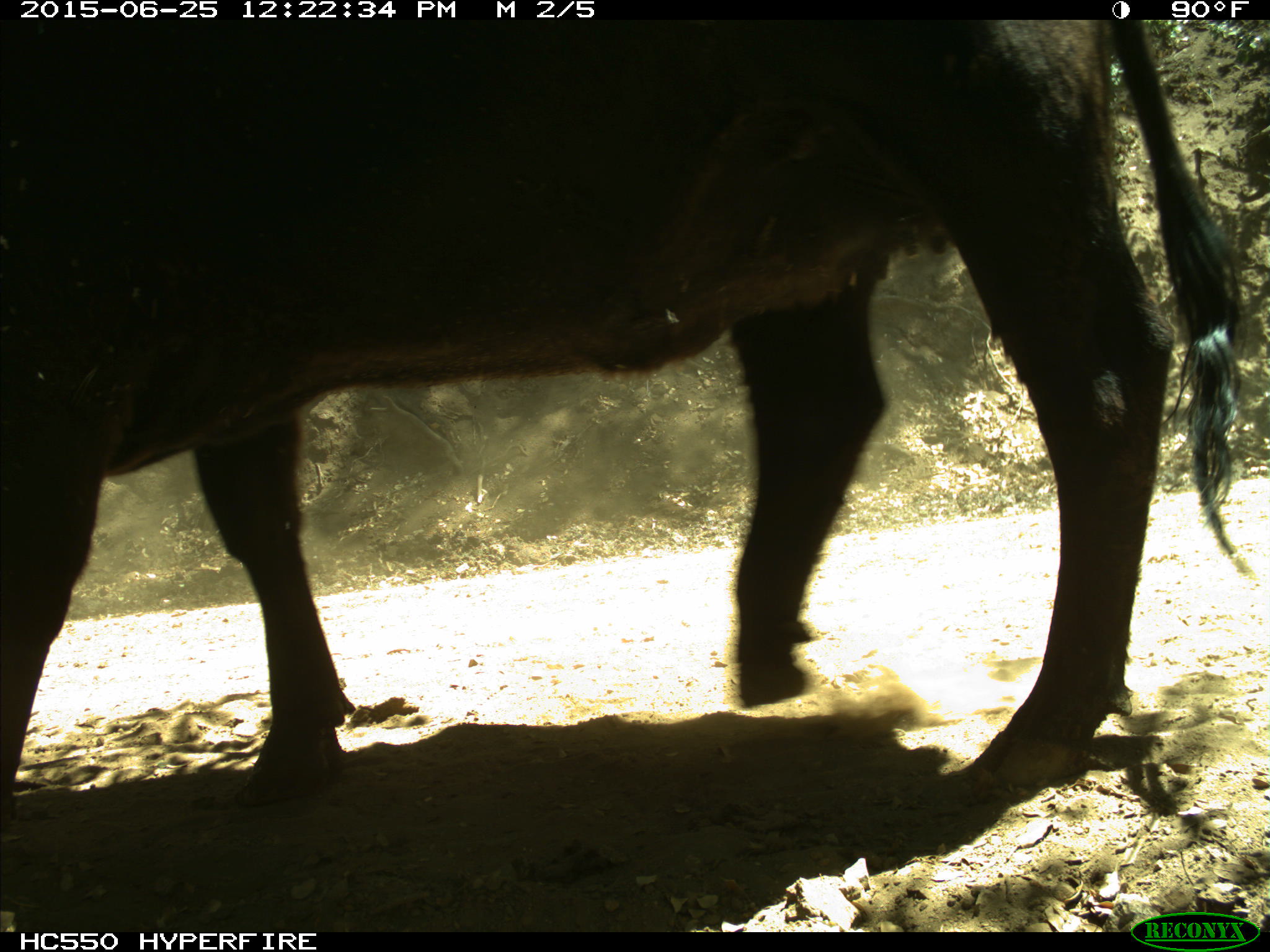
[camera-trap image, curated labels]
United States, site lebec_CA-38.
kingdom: Animalia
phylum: Chordata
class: Mammalia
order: Artiodactyla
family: Bovidae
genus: Bos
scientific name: Bos taurus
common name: domestic cow